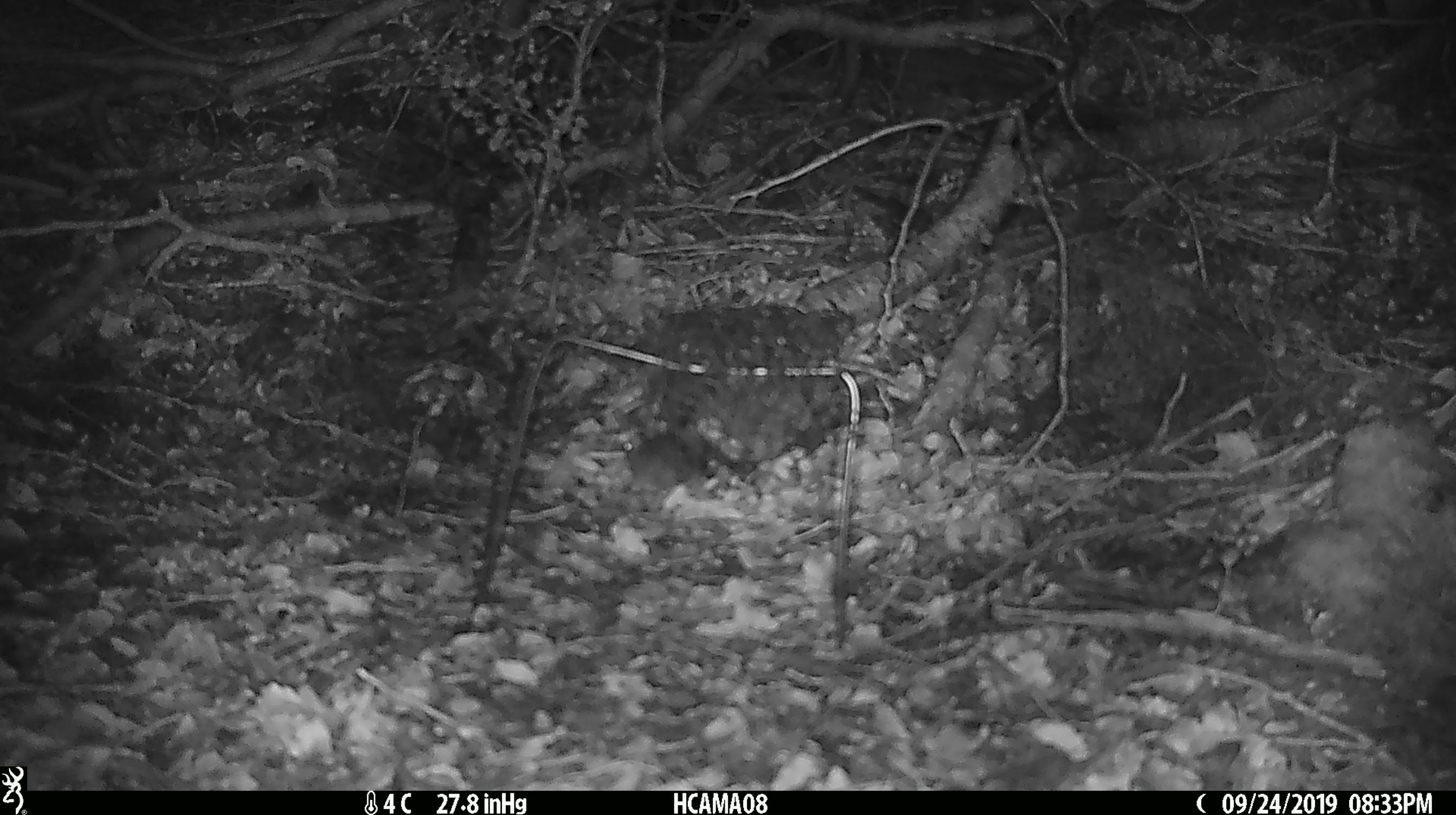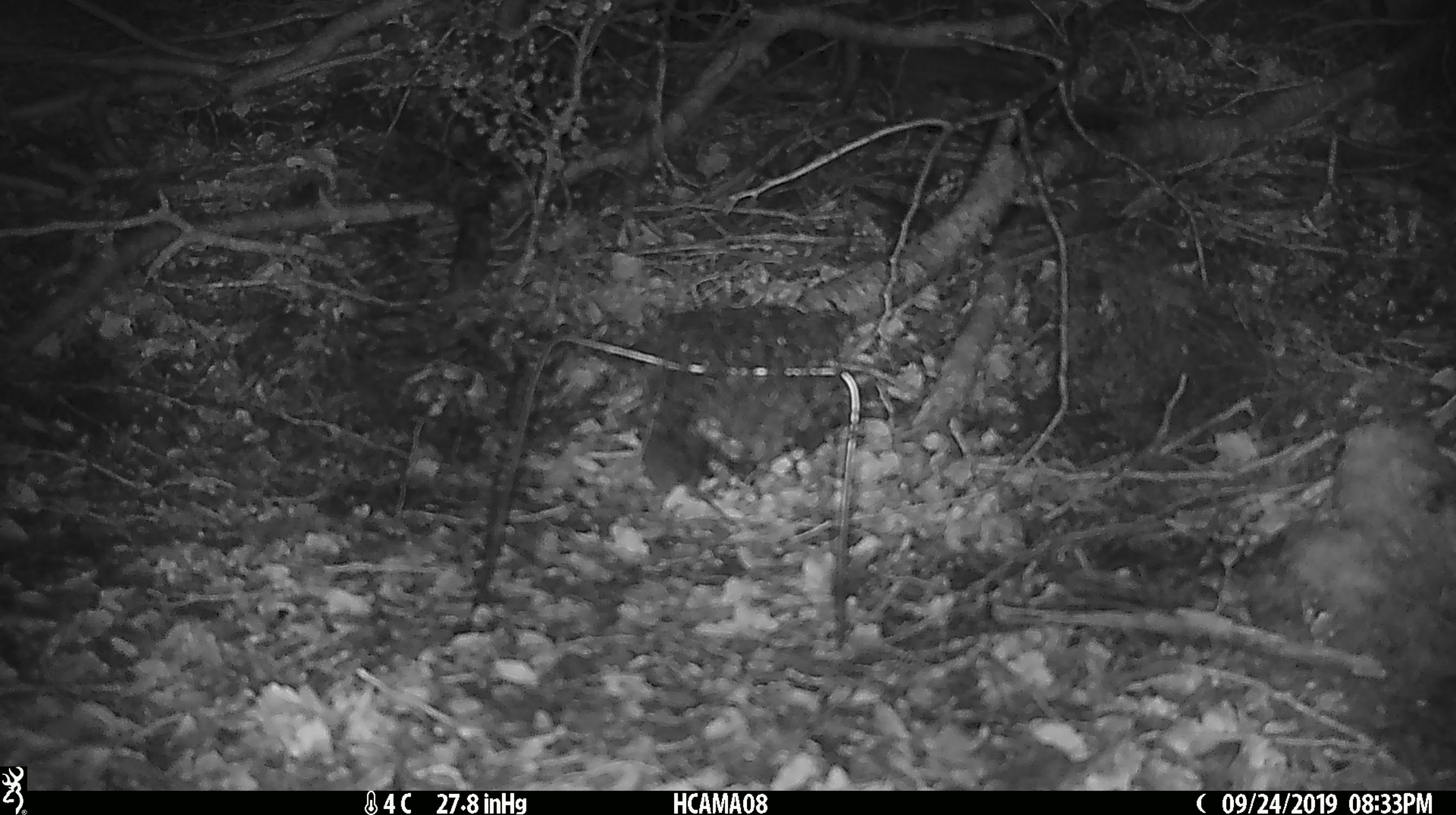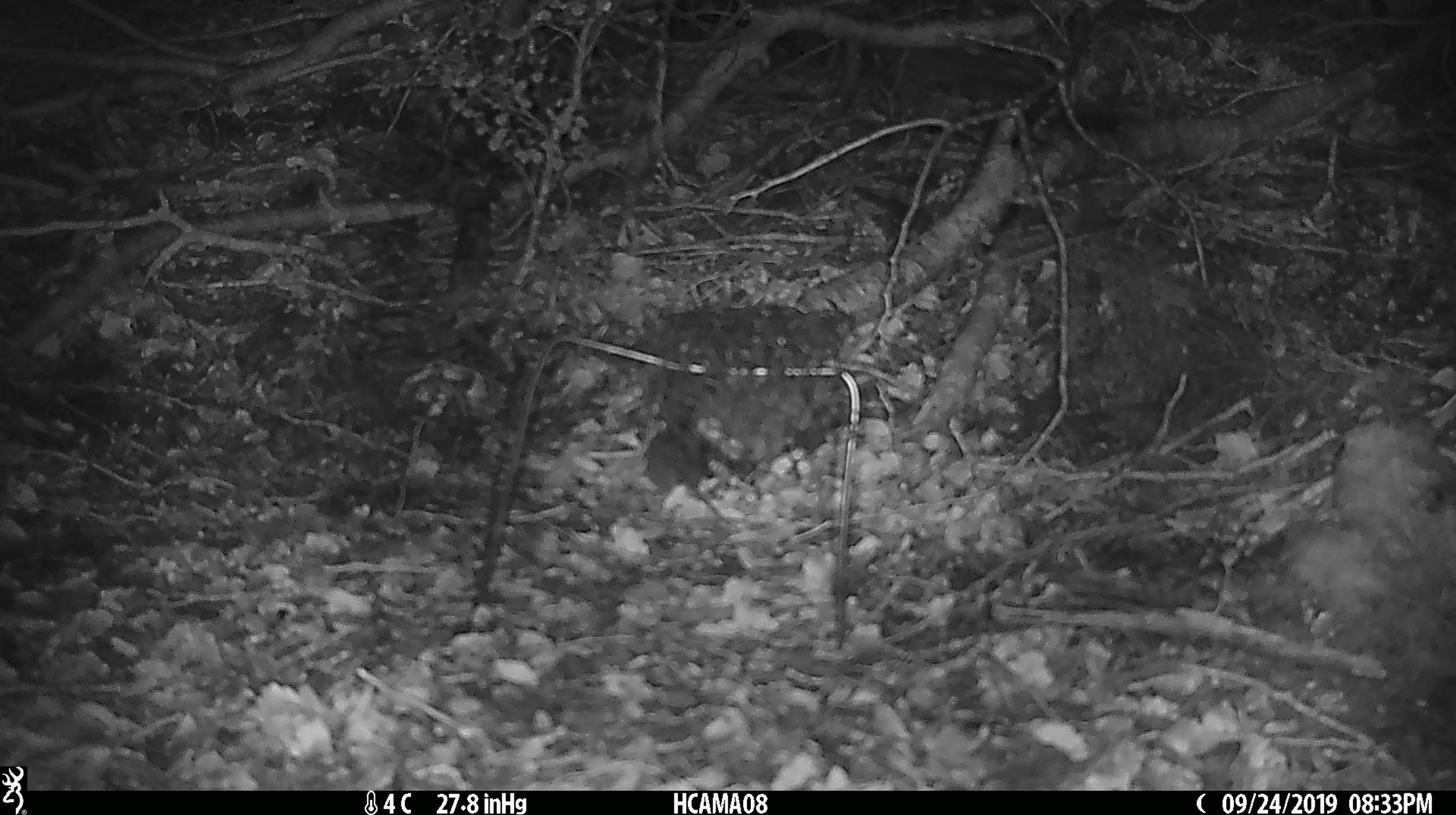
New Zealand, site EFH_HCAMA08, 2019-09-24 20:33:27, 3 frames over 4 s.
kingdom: Animalia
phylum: Chordata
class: Mammalia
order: Rodentia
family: Muridae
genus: Mus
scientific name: Mus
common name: mouse